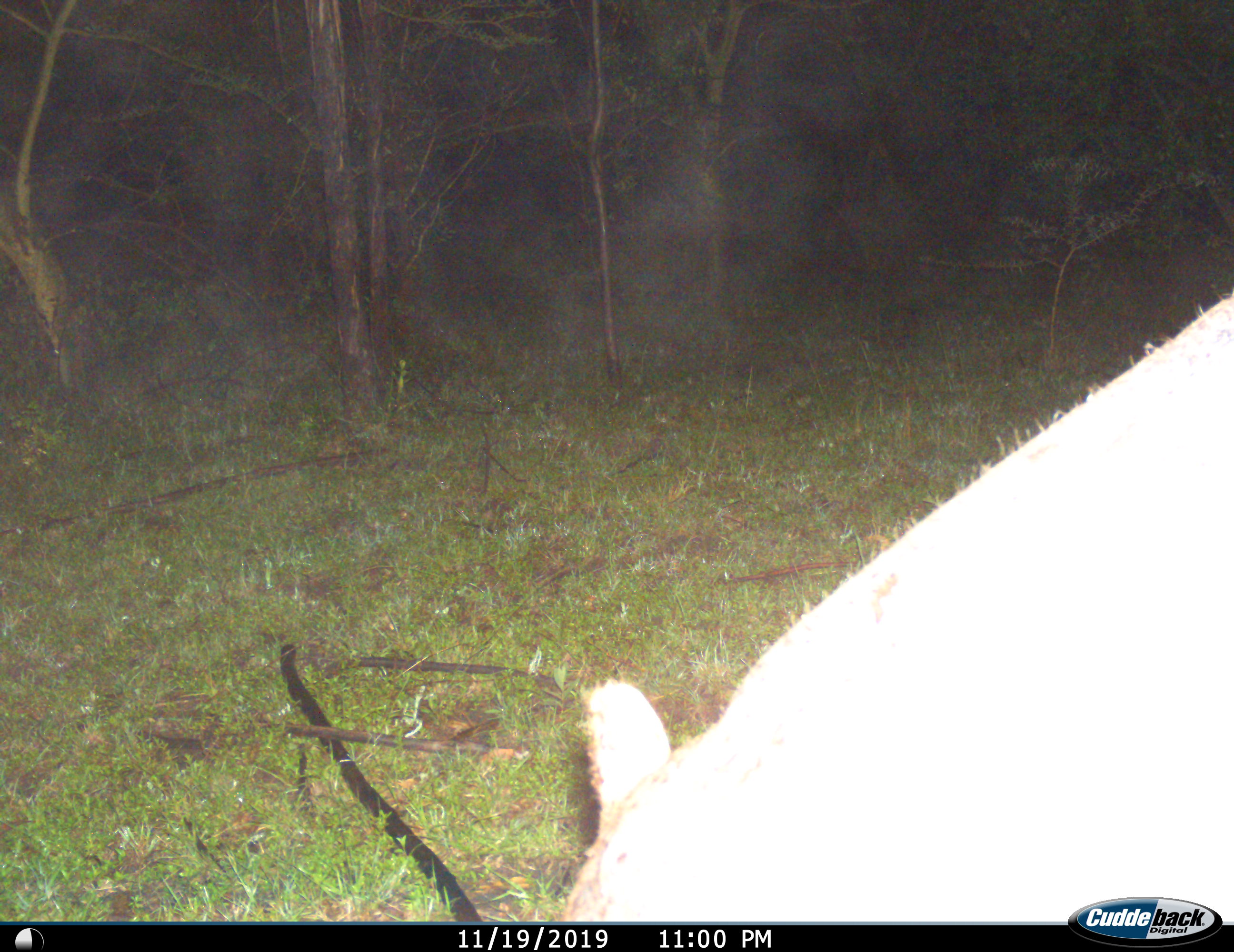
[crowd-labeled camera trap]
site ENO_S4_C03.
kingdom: Animalia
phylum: Chordata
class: Mammalia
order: Artiodactyla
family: Bovidae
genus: Aepyceros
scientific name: Aepyceros melampus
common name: impala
Impala (Aepyceros melampus), count 1. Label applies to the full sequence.